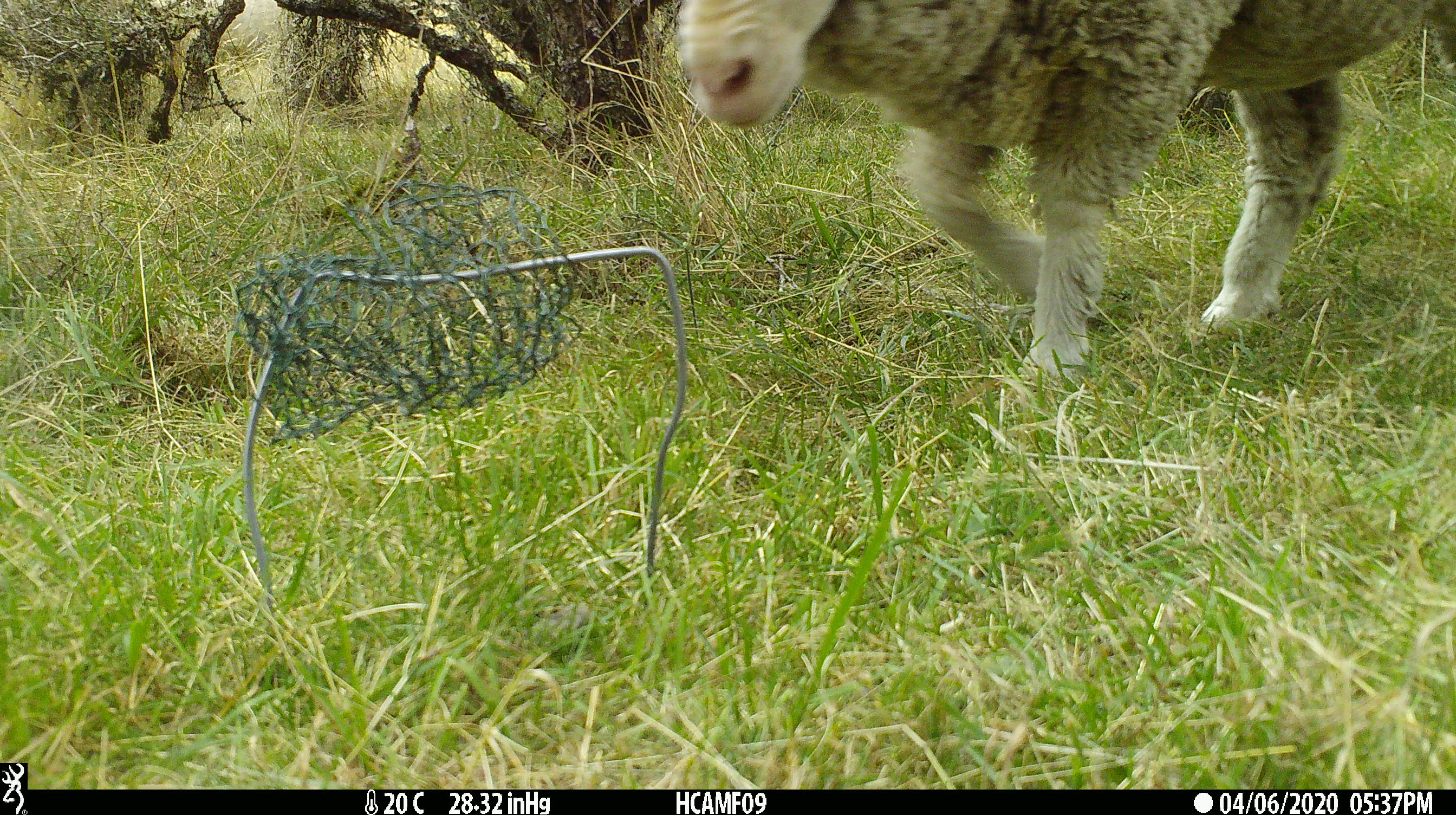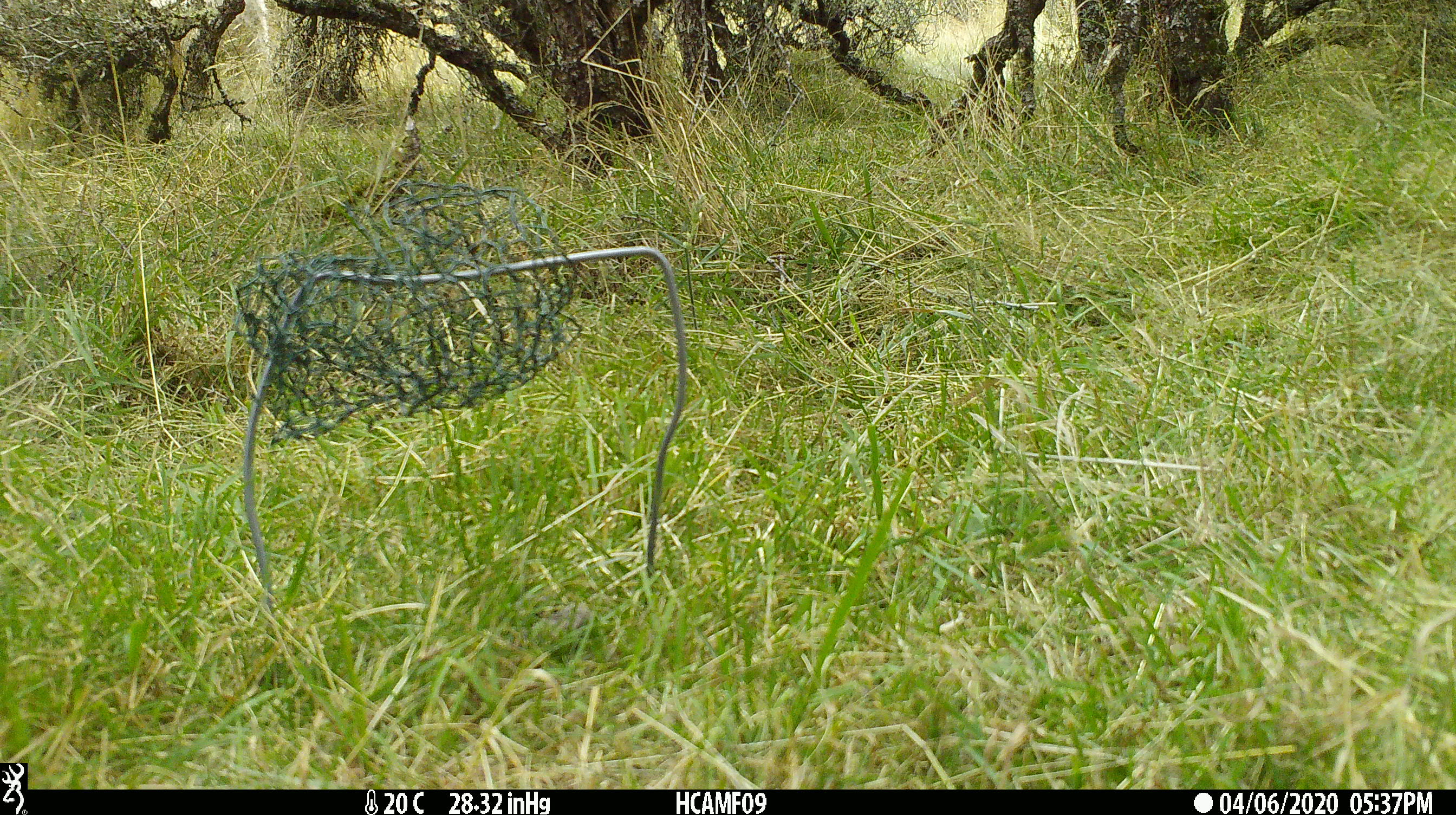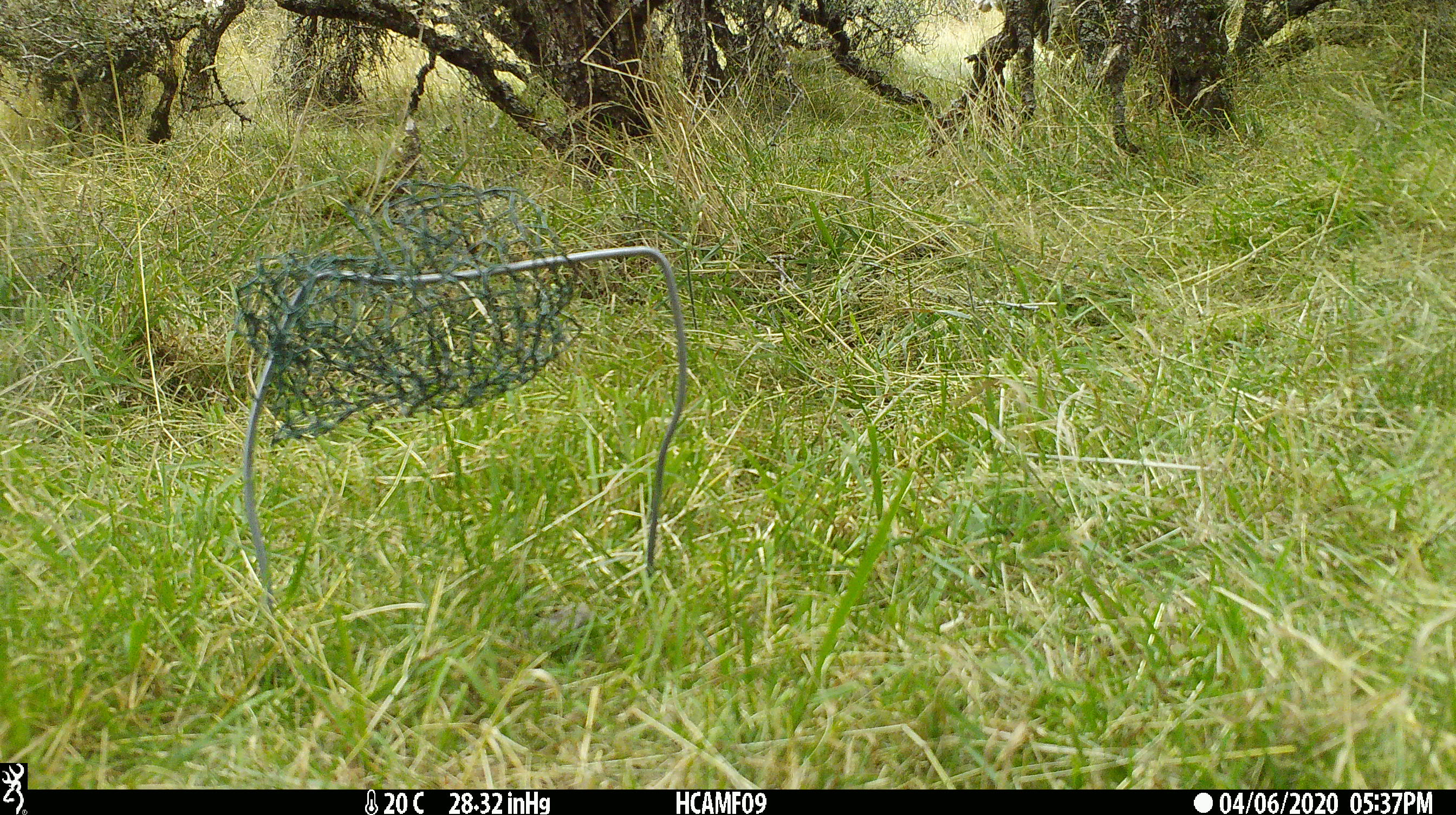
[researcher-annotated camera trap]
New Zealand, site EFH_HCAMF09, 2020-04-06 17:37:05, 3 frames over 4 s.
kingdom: Animalia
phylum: Chordata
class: Mammalia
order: Artiodactyla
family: Bovidae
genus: Ovis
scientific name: Ovis aries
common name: domestic sheep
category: sheep